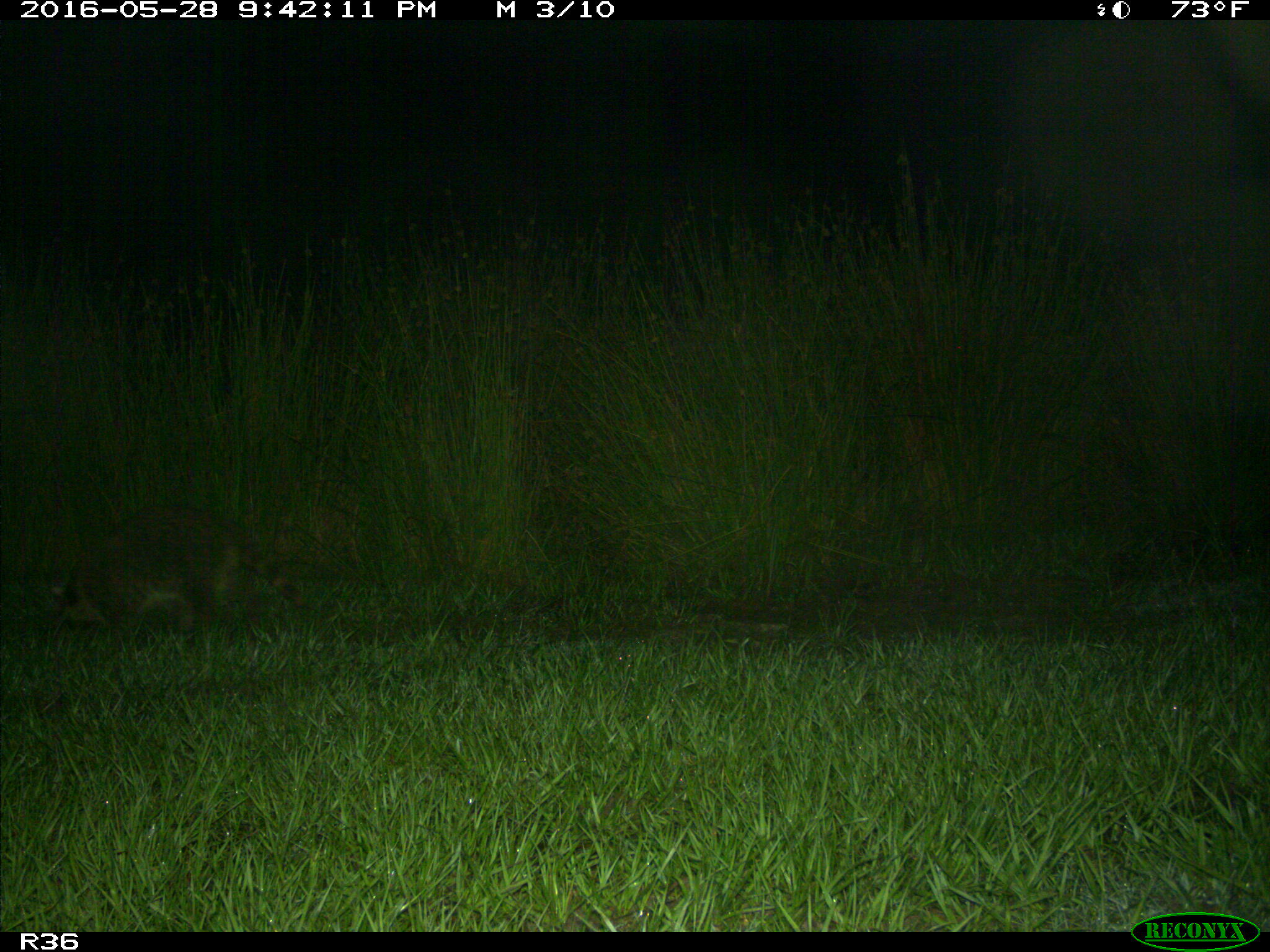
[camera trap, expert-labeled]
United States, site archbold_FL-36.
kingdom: Animalia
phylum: Chordata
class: Mammalia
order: Carnivora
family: Procyonidae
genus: Procyon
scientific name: Procyon lotor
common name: common raccoon